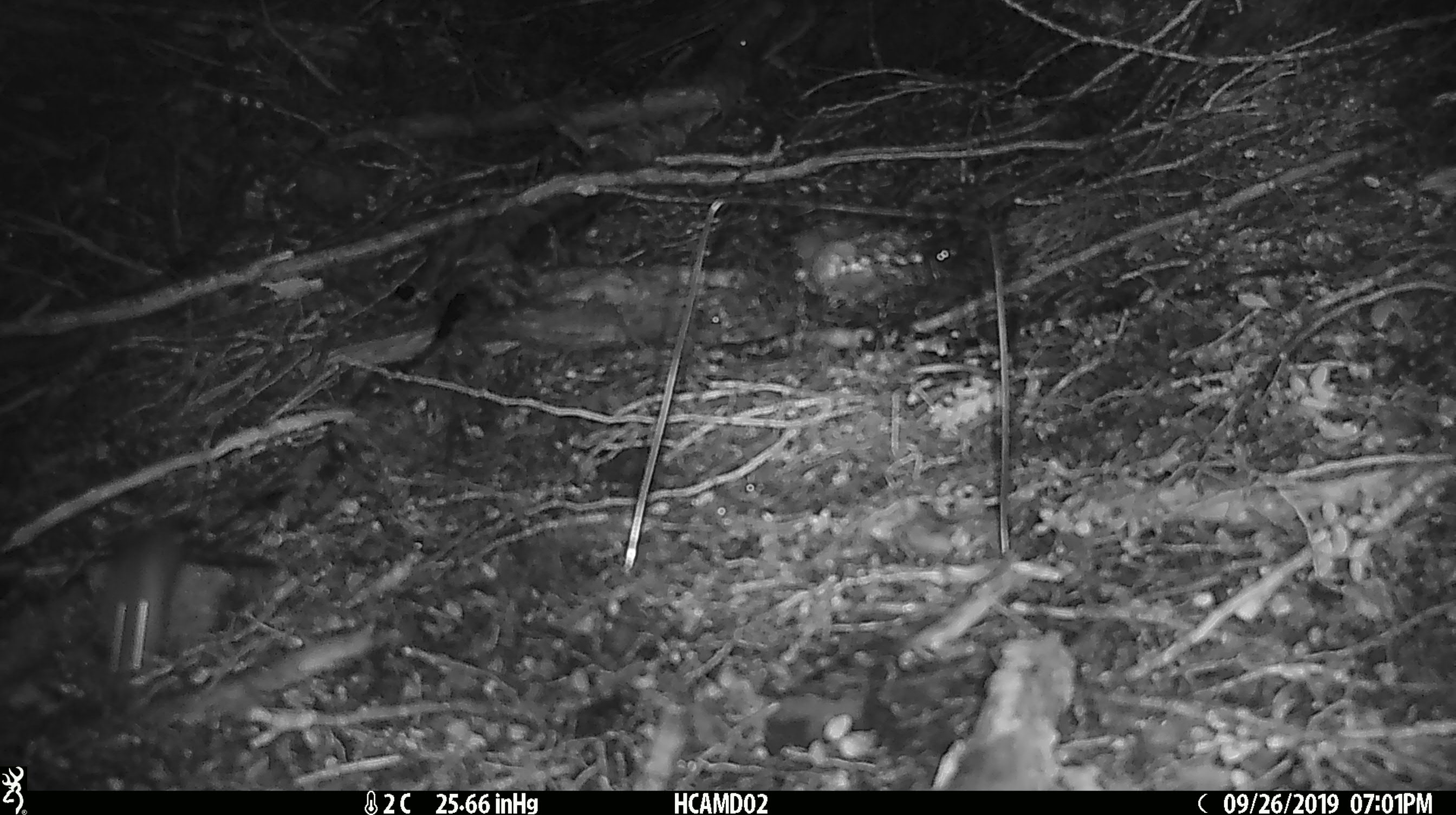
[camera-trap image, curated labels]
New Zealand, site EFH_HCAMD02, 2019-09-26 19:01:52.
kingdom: Animalia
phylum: Chordata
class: Mammalia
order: Rodentia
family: Muridae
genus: Mus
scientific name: Mus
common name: mouse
Mouse (Mus).